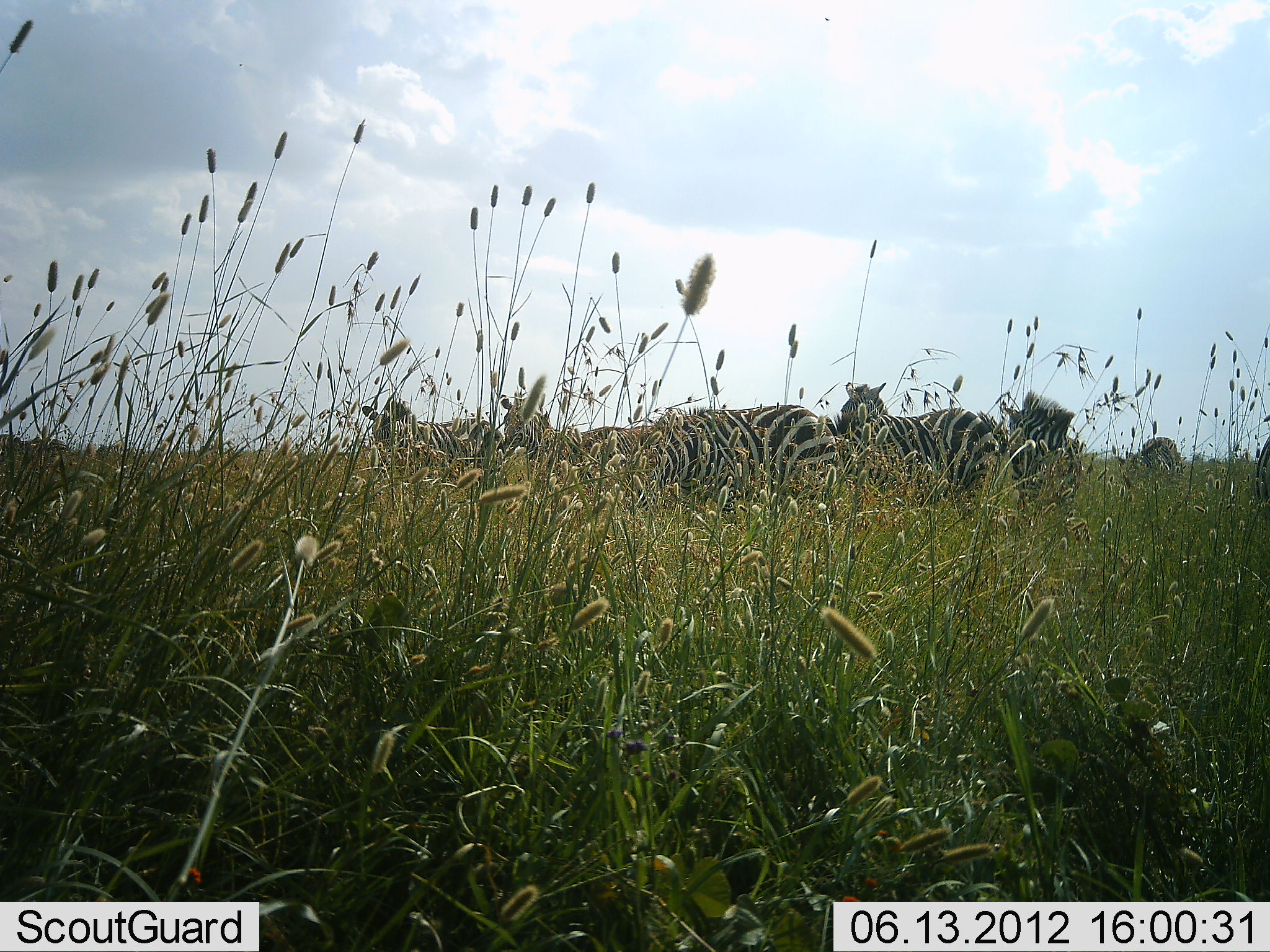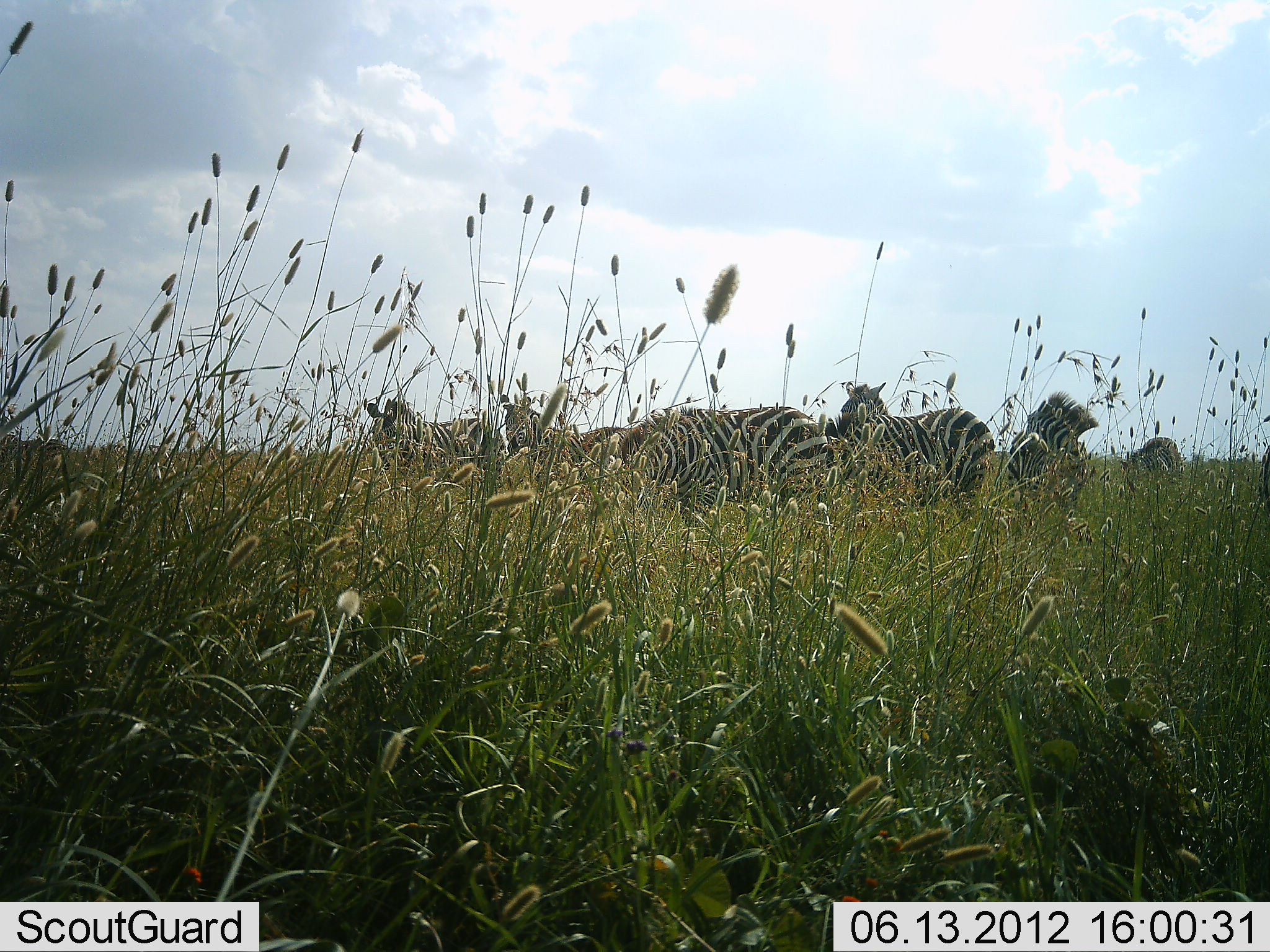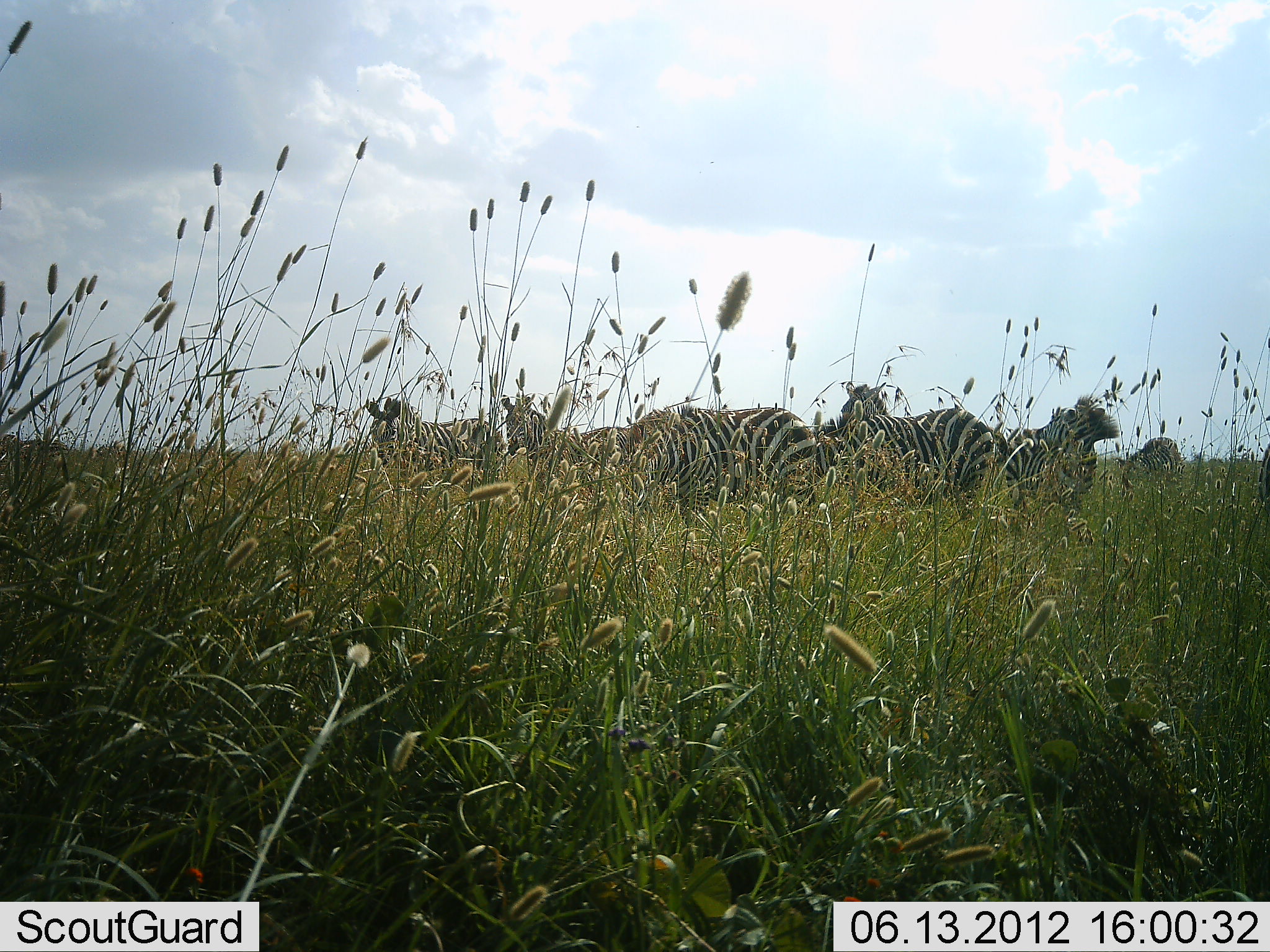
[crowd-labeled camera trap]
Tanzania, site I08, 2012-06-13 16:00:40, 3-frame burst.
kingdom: Animalia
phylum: Chordata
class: Mammalia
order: Perissodactyla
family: Equidae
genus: Equus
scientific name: Equus quagga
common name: plains zebra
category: zebra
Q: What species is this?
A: Zebra (plains zebra) (Equus quagga).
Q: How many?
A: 7.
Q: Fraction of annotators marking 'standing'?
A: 80%.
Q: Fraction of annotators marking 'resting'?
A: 10%.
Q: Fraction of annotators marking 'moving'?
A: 10%.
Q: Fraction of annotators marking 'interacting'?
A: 20%.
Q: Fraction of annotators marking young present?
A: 0%.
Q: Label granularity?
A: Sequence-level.